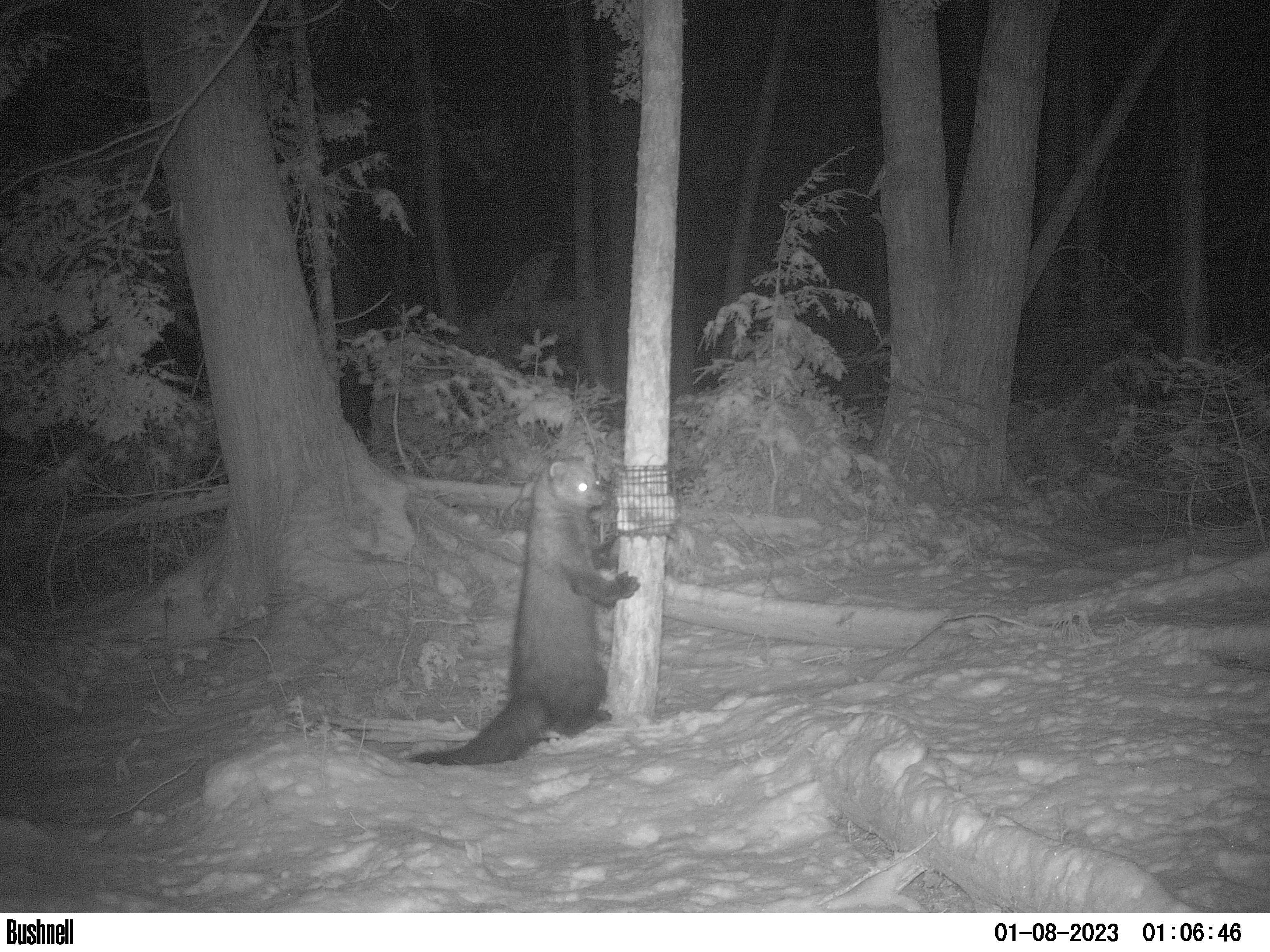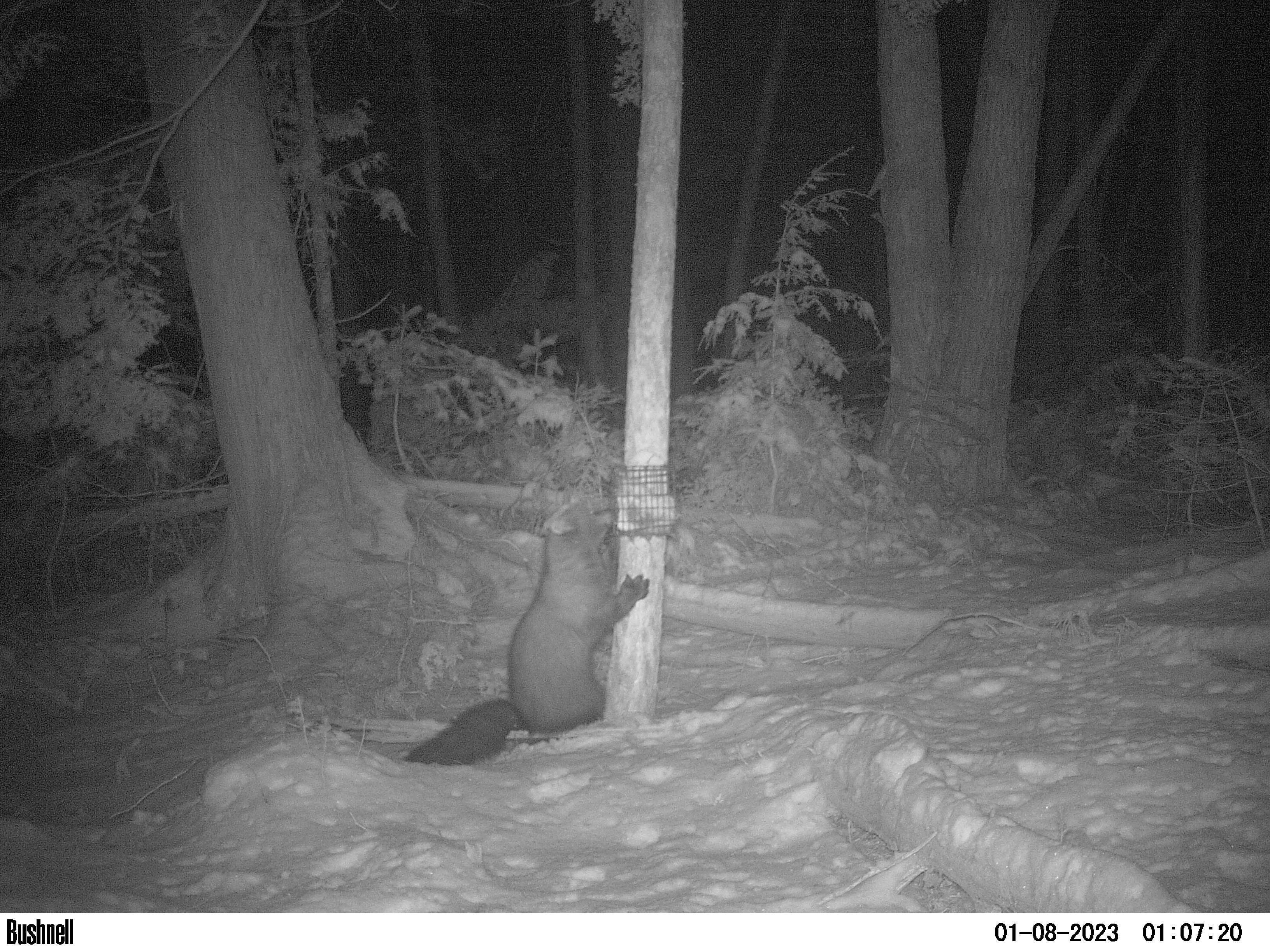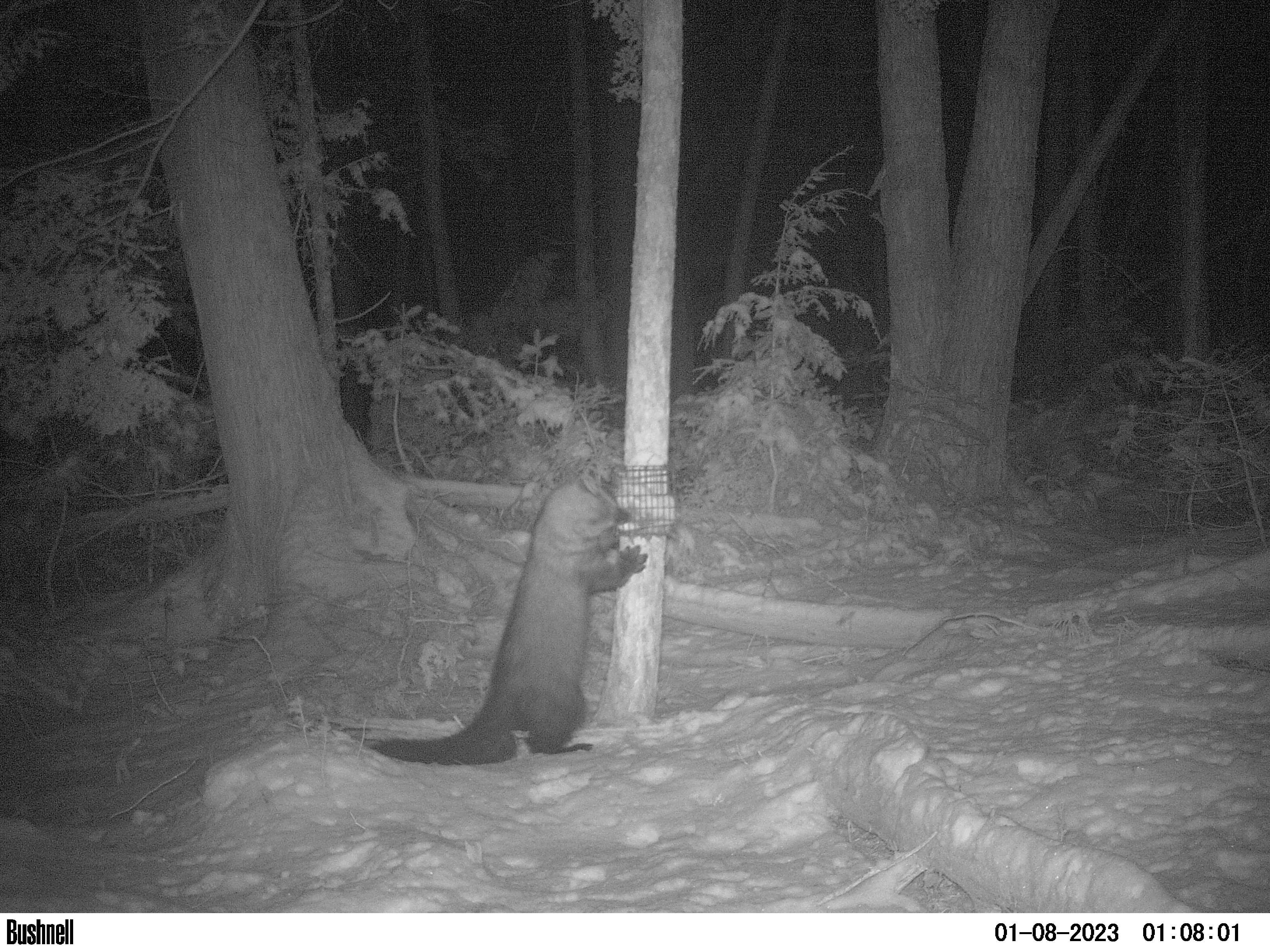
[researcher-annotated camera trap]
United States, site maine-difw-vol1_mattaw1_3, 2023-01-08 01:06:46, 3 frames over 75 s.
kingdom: Animalia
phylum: Chordata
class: Mammalia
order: Carnivora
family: Mustelidae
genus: Pekania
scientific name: Pekania pennanti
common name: fisher